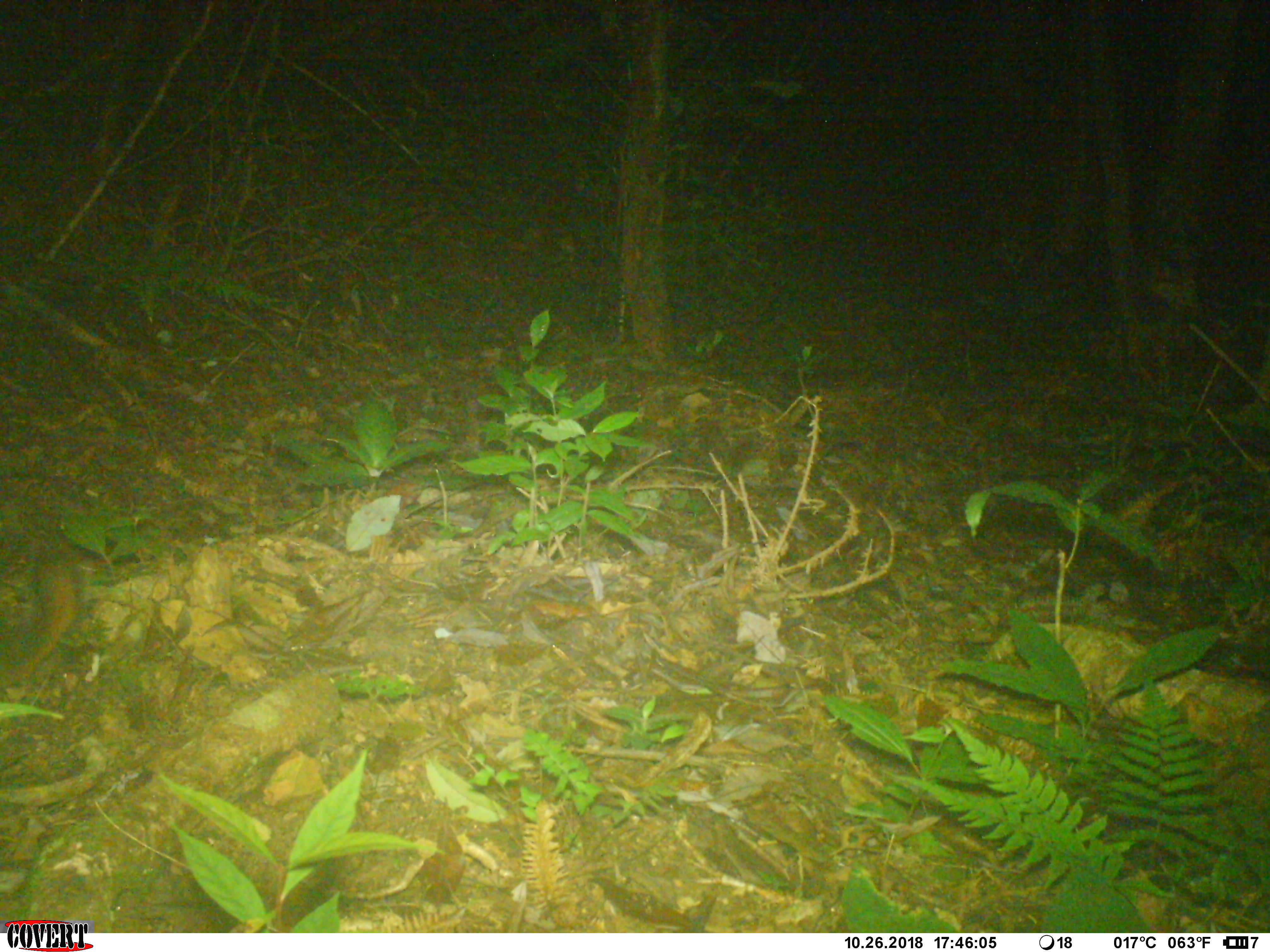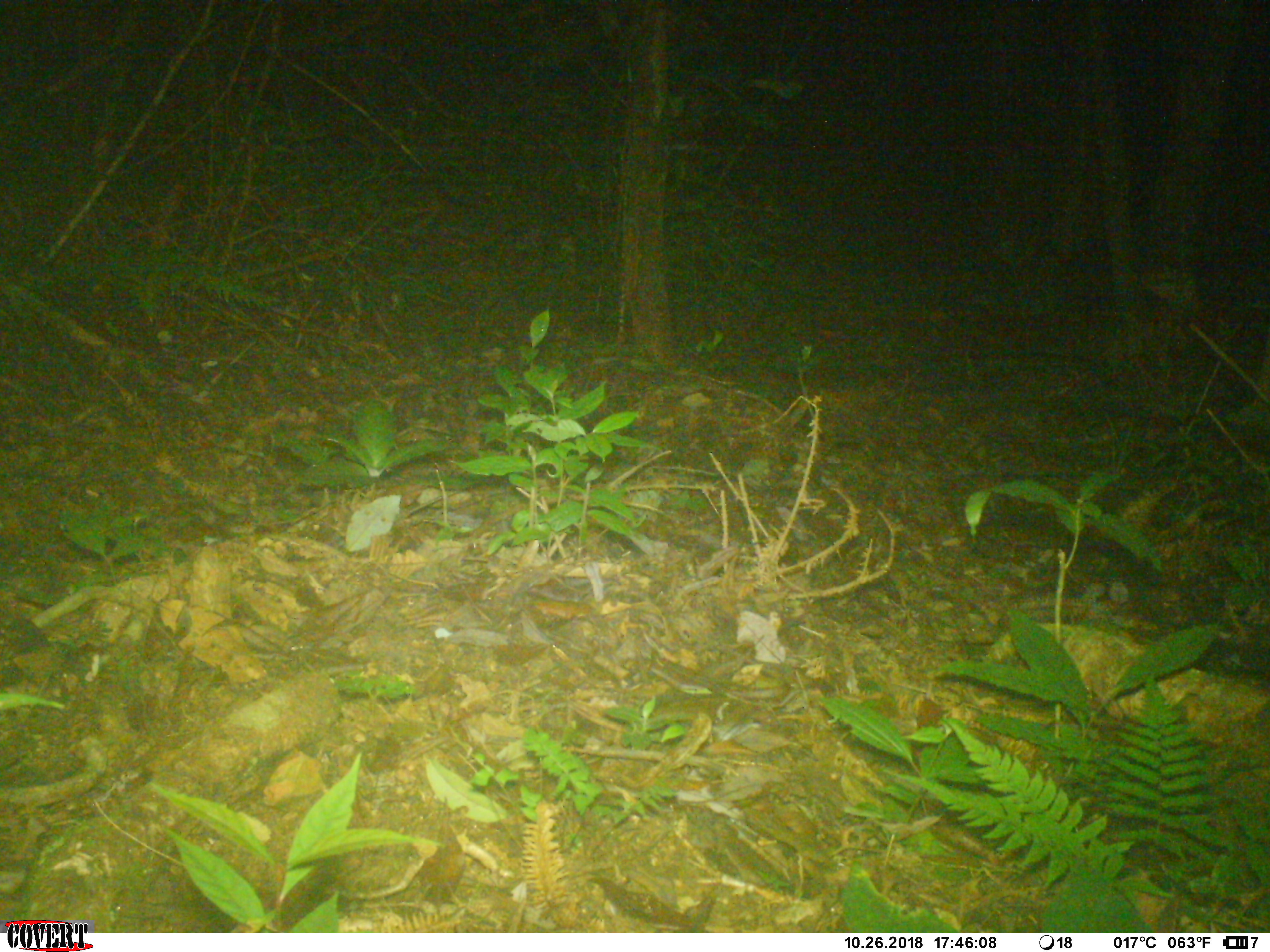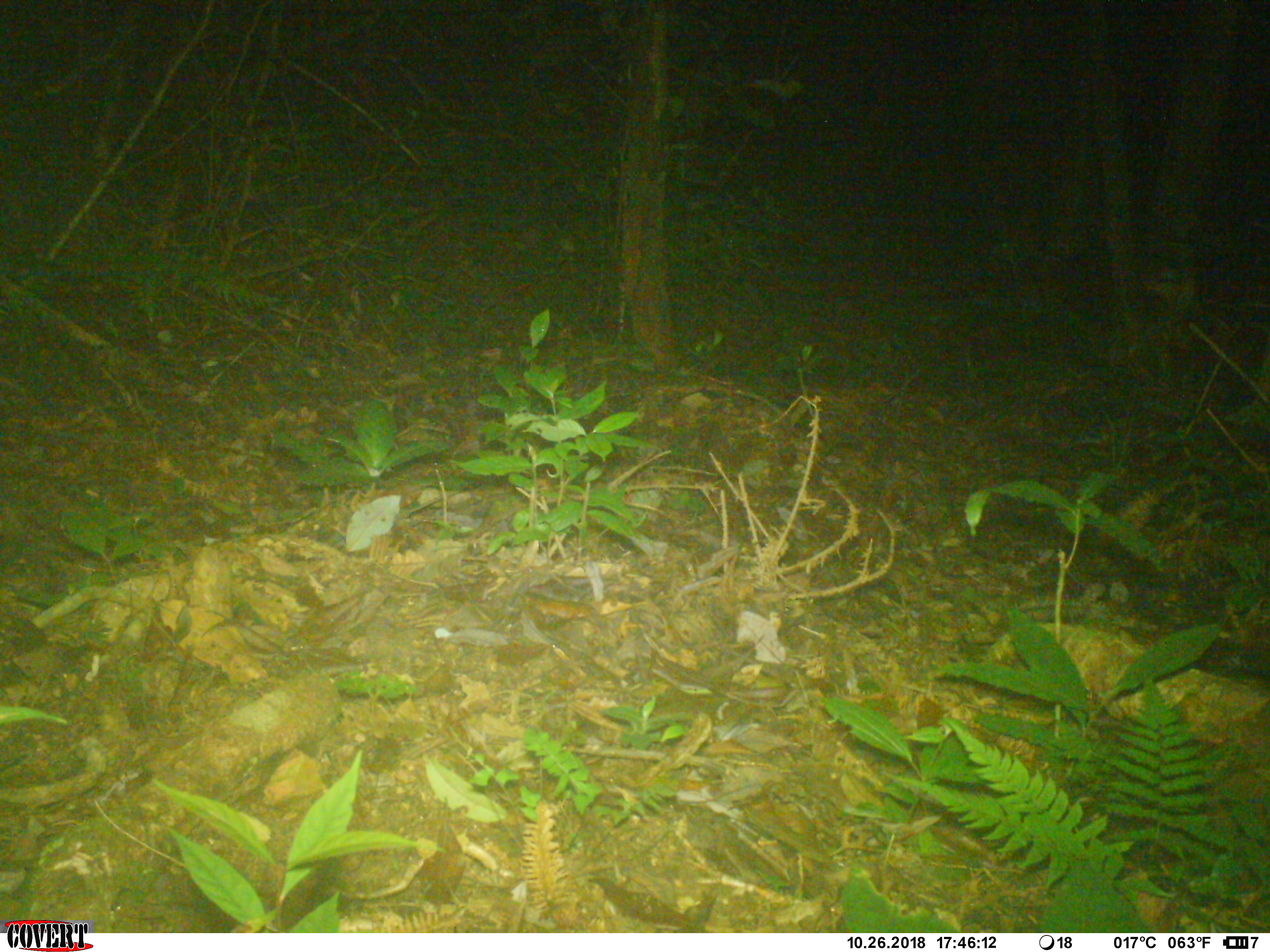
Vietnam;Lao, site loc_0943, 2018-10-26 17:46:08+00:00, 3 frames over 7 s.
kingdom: Animalia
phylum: Chordata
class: Mammalia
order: Rodentia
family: Sciuridae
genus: Dremomys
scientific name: Dremomys rufigenis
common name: red-cheeked squirrel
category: red cheeked squirrel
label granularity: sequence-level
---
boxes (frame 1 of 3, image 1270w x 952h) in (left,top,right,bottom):
red cheeked squirrel: (0,549,83,691)